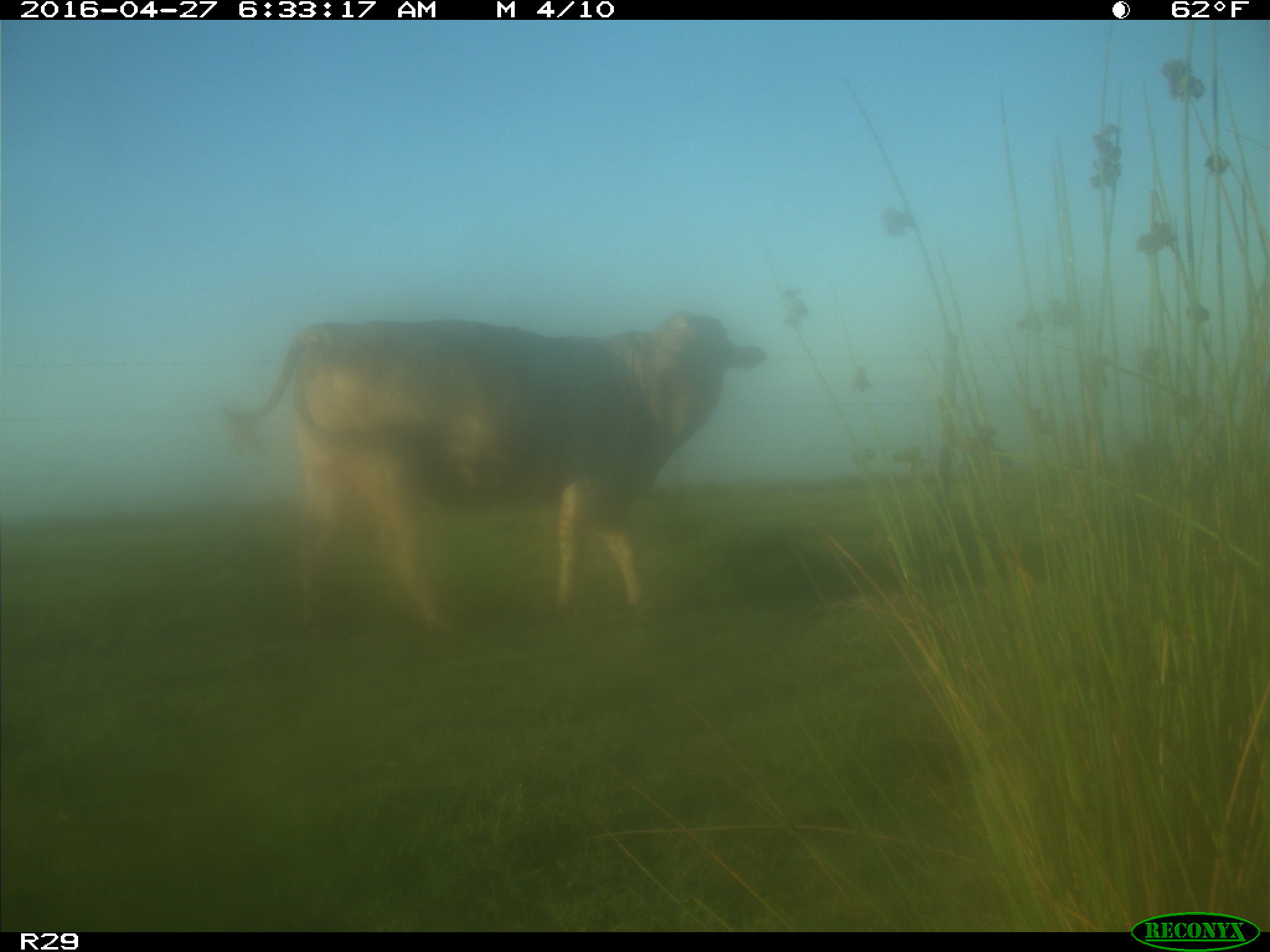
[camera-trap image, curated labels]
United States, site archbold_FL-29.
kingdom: Animalia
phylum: Chordata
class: Mammalia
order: Artiodactyla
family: Bovidae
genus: Bos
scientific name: Bos taurus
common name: domestic cow